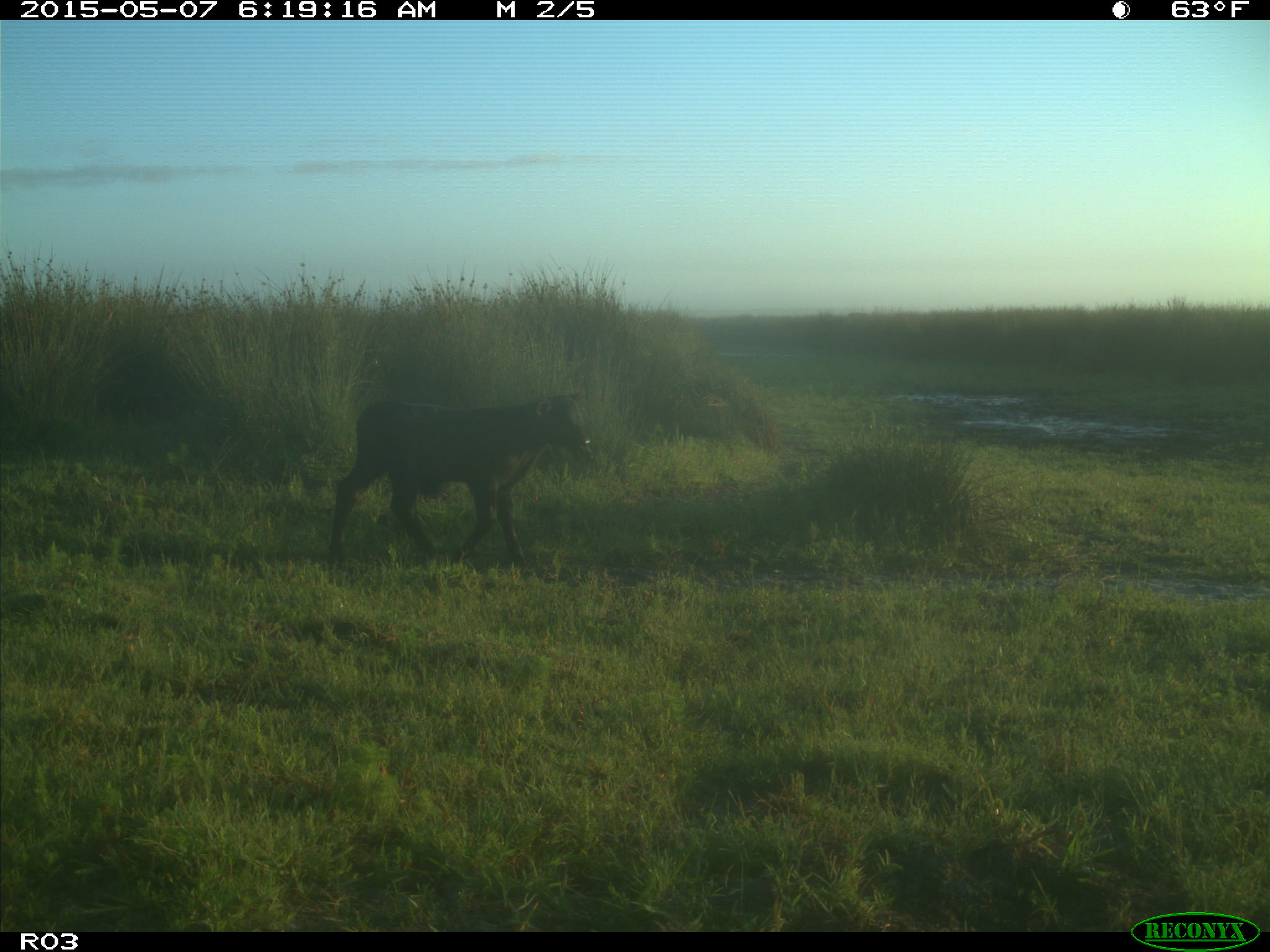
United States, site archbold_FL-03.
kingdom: Animalia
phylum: Chordata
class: Mammalia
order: Artiodactyla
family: Bovidae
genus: Bos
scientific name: Bos taurus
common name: domestic cow